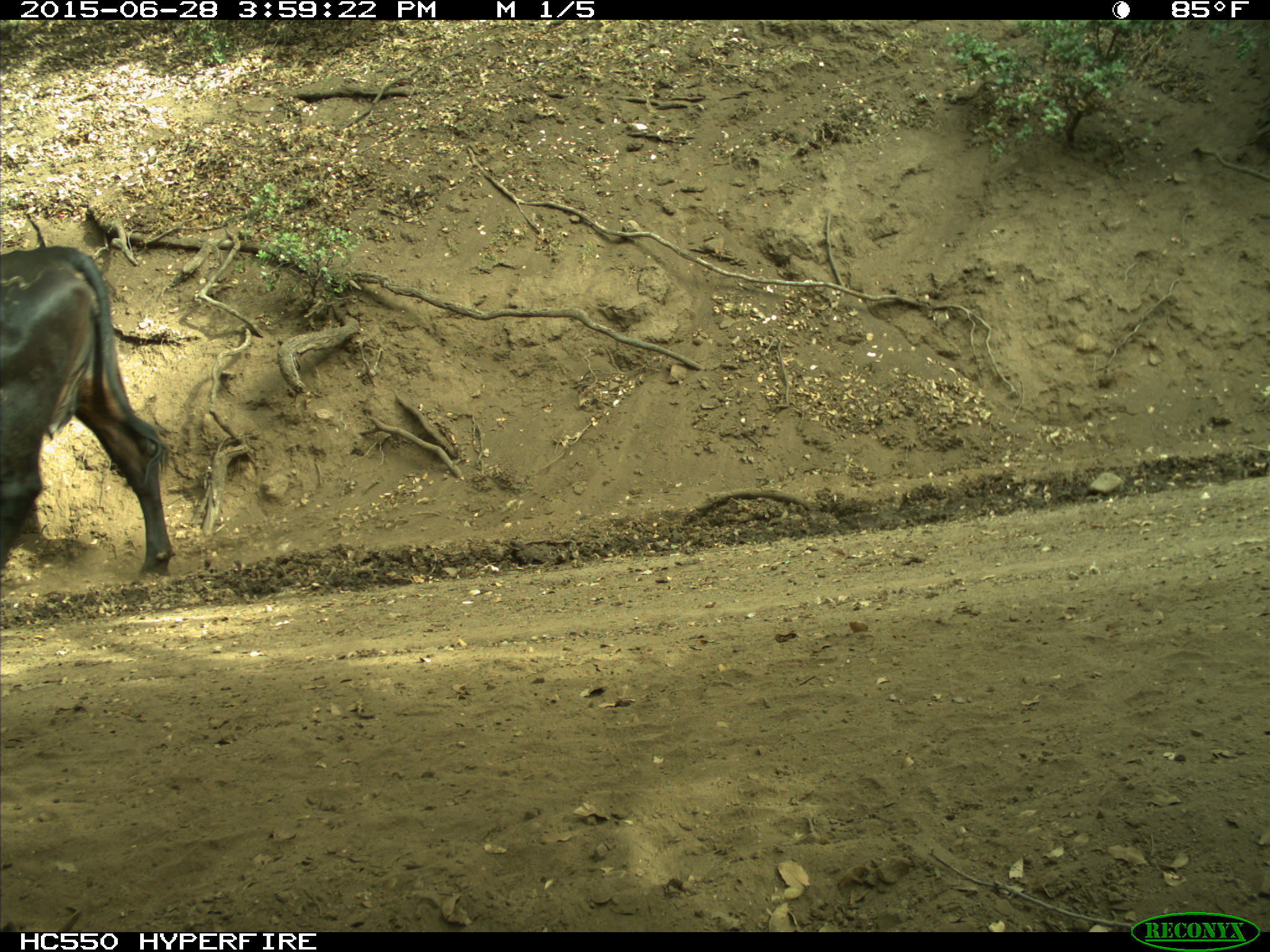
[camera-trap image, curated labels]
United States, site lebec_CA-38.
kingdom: Animalia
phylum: Chordata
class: Mammalia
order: Artiodactyla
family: Bovidae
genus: Bos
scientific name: Bos taurus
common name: domestic cow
Bos taurus (domestic cow).